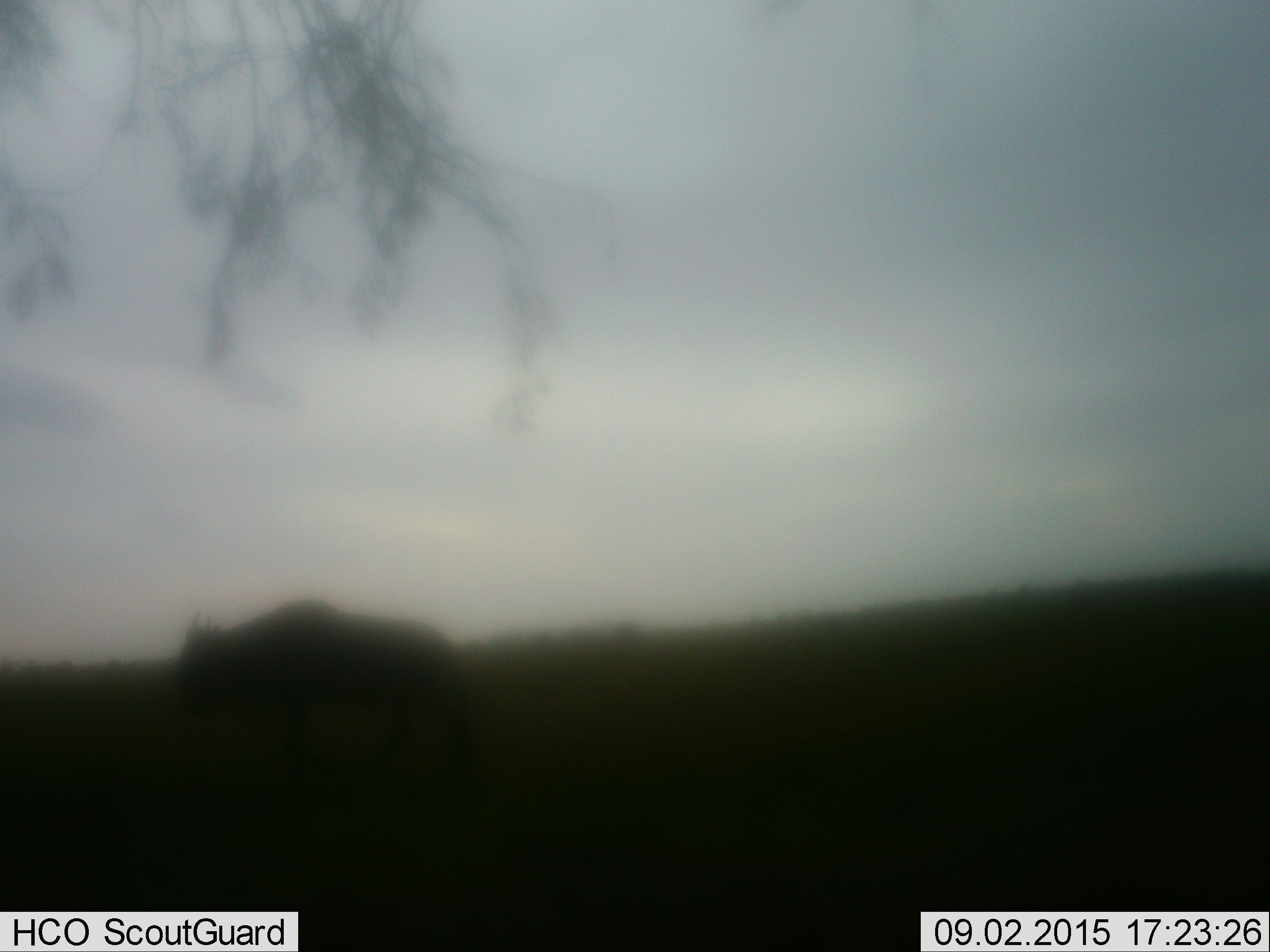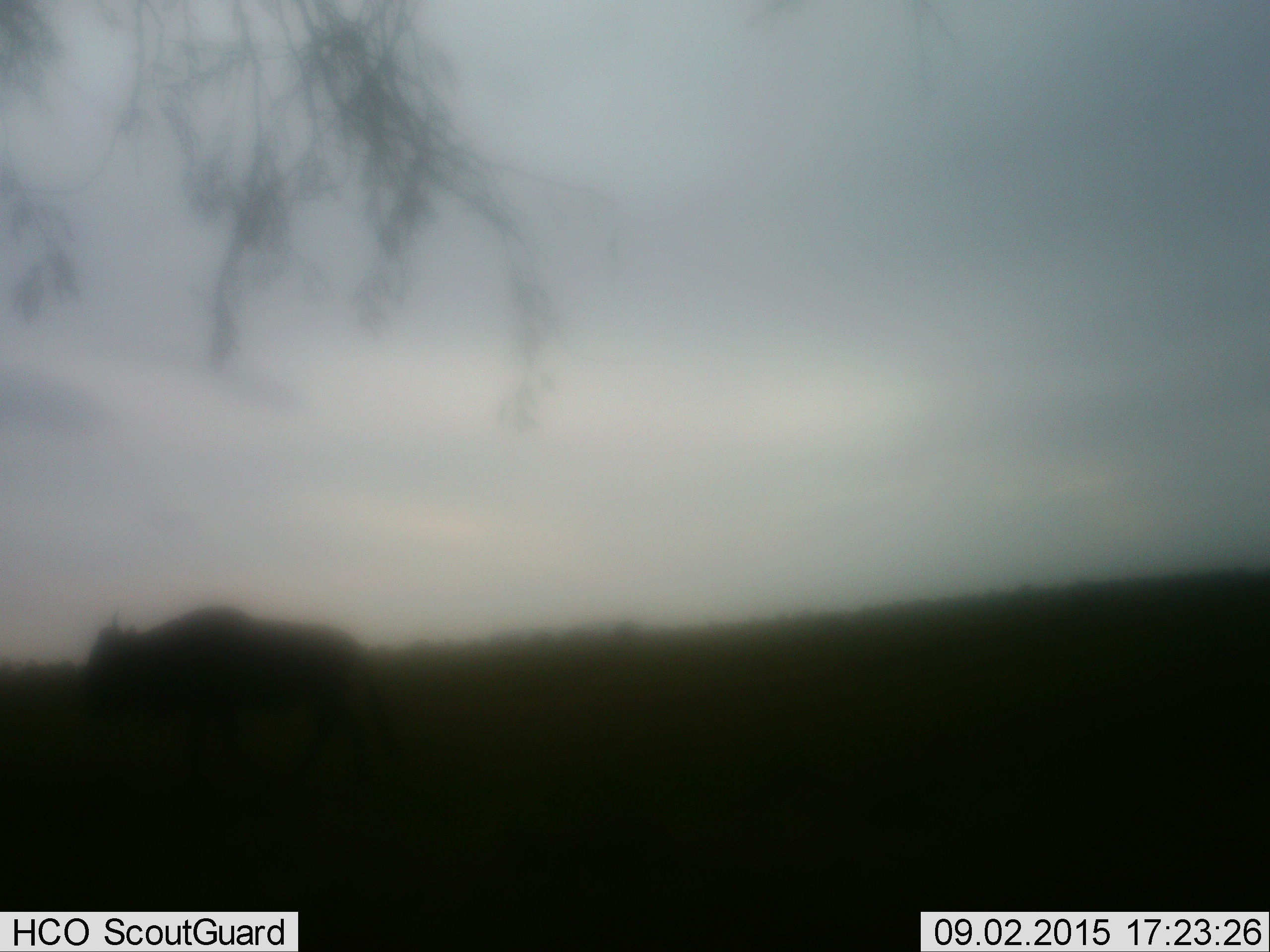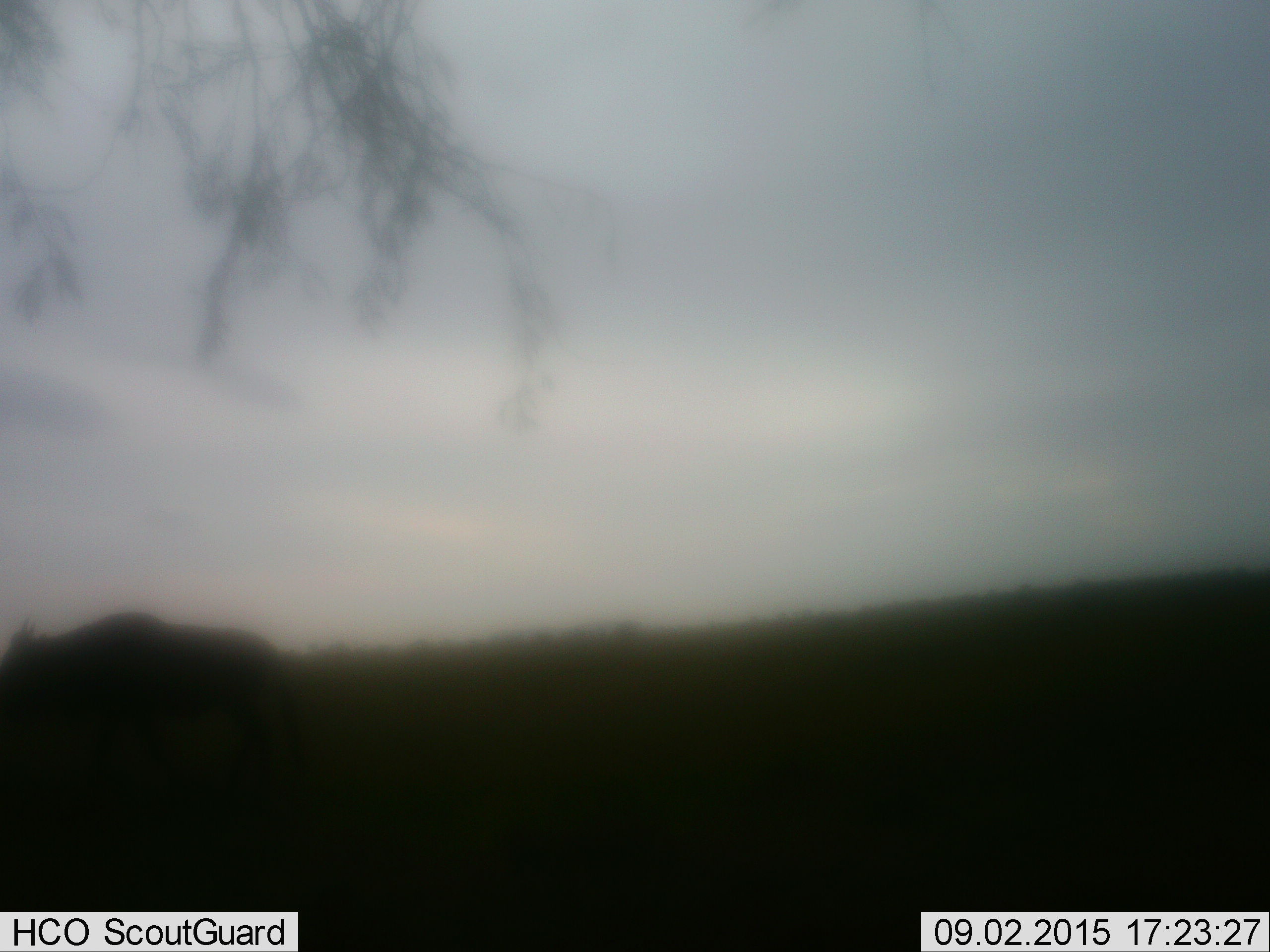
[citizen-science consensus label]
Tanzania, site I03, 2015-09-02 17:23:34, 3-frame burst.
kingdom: Animalia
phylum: Chordata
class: Mammalia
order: Artiodactyla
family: Bovidae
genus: Connochaetes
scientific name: Connochaetes taurinus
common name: blue wildebeest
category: wildebeest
Wildebeest (blue wildebeest) (Connochaetes taurinus), count 1. Behavior (volunteer vote fractions): standing 10%, resting 0%, moving 90%, interacting 0%. Young present (vote fraction): 0%. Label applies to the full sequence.